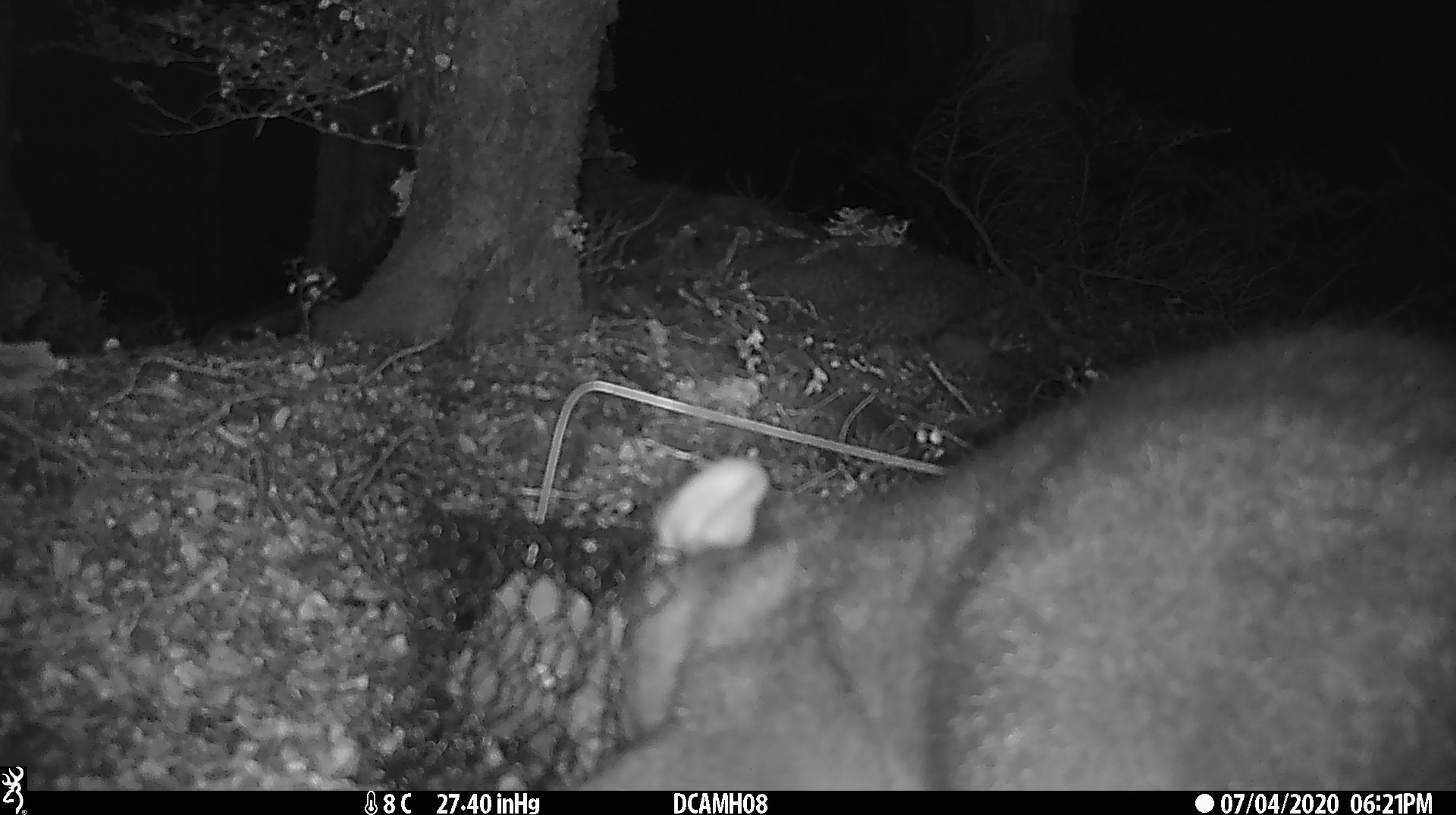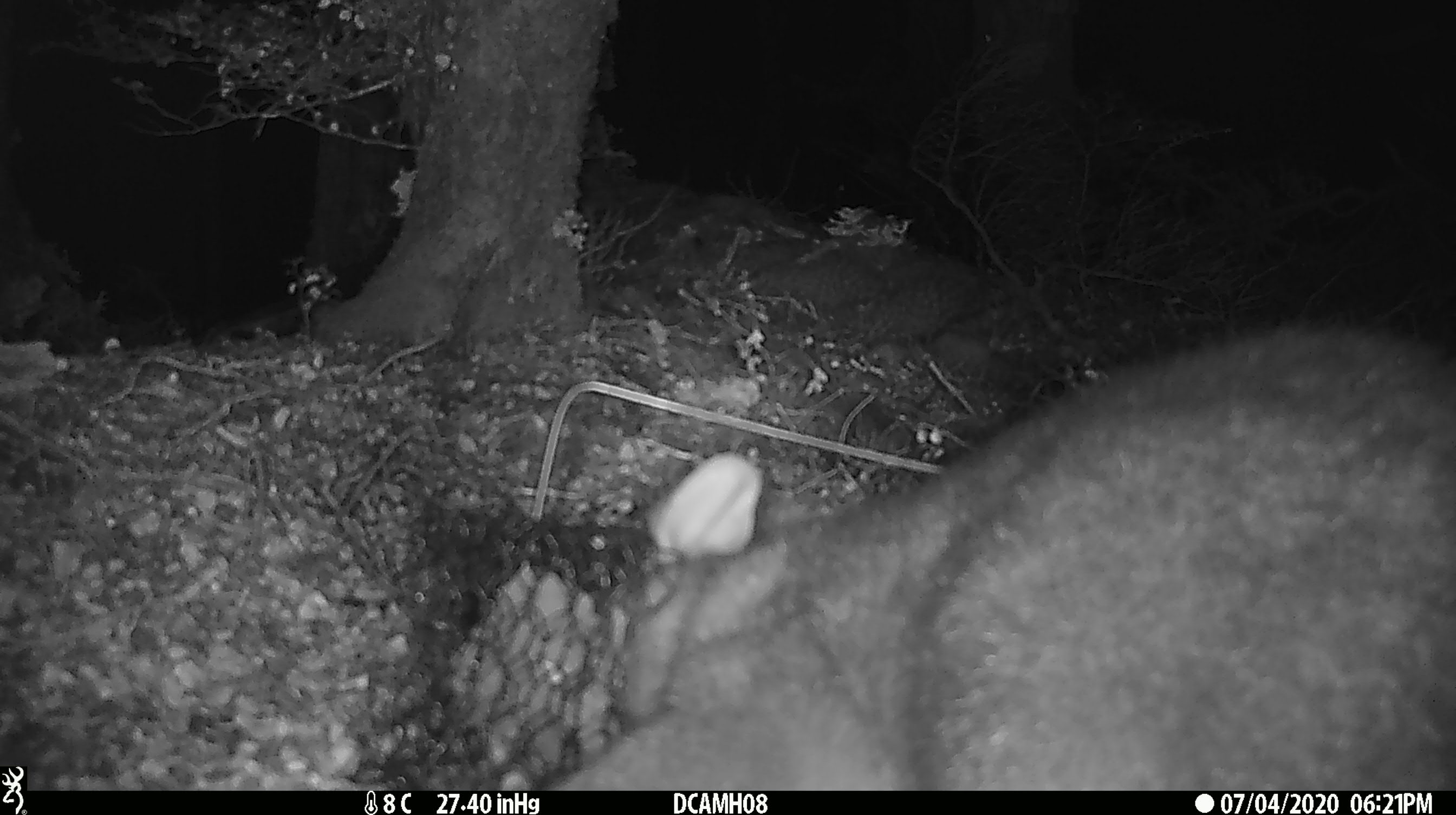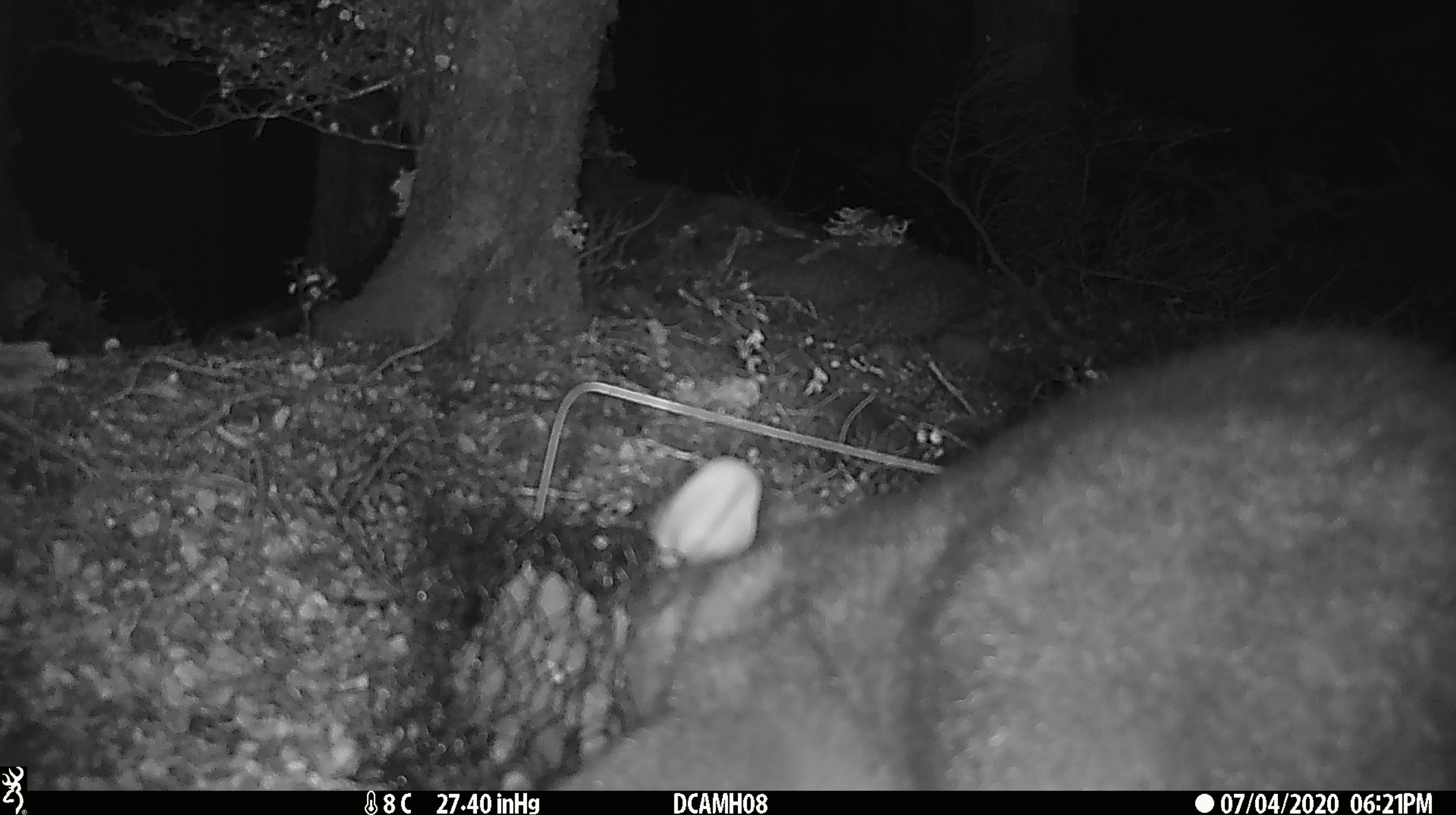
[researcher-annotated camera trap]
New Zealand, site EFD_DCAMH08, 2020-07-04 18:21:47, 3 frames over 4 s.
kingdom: Animalia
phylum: Chordata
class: Mammalia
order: Diprotodontia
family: Phalangeridae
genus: Trichosurus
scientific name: Trichosurus vulpecula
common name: common brushtail possum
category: possum